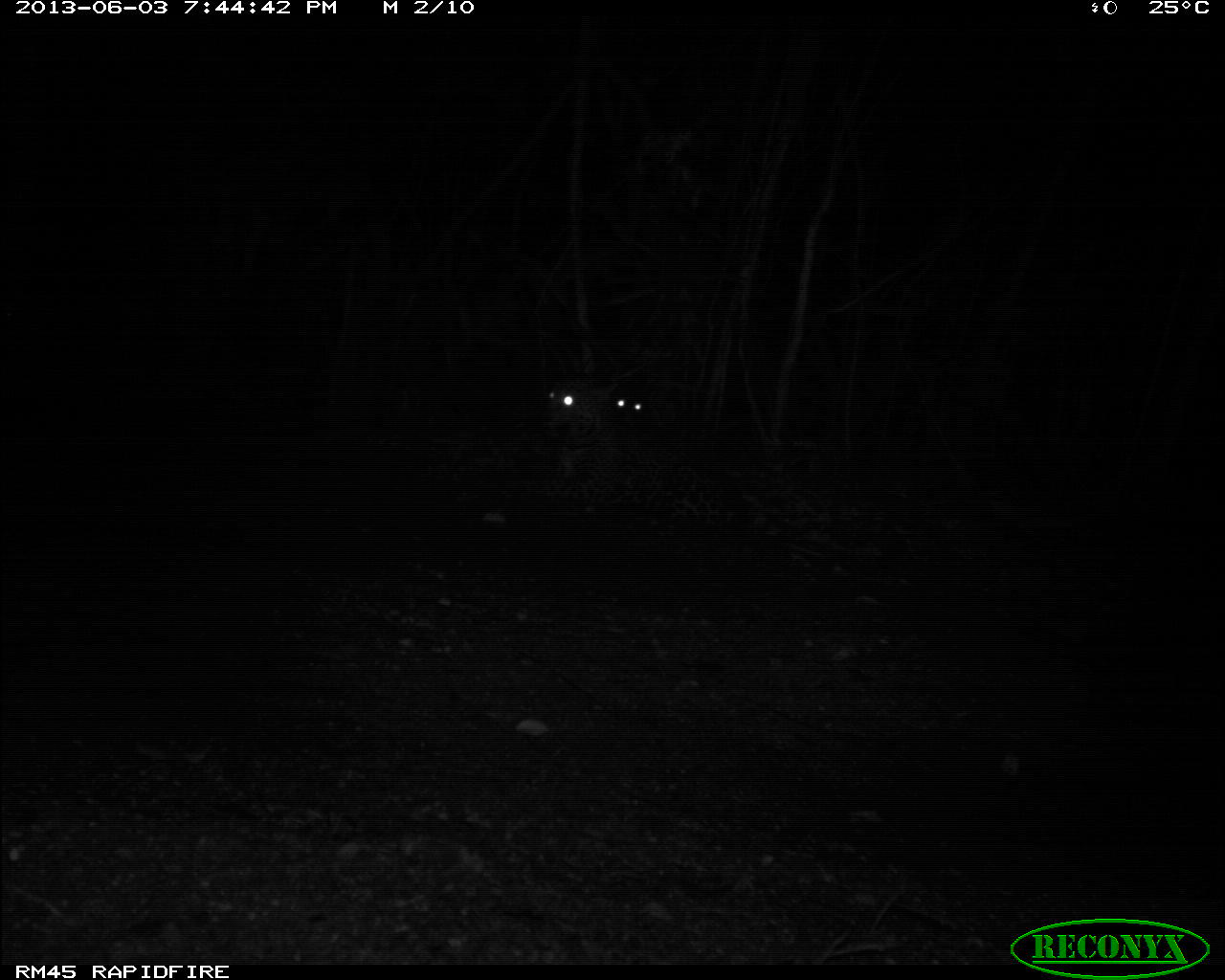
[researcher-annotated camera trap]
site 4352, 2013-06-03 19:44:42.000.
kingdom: Animalia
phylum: Chordata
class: Mammalia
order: Carnivora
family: Felidae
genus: Panthera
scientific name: Panthera onca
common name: jaguar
Panthera onca (jaguar), count 2.